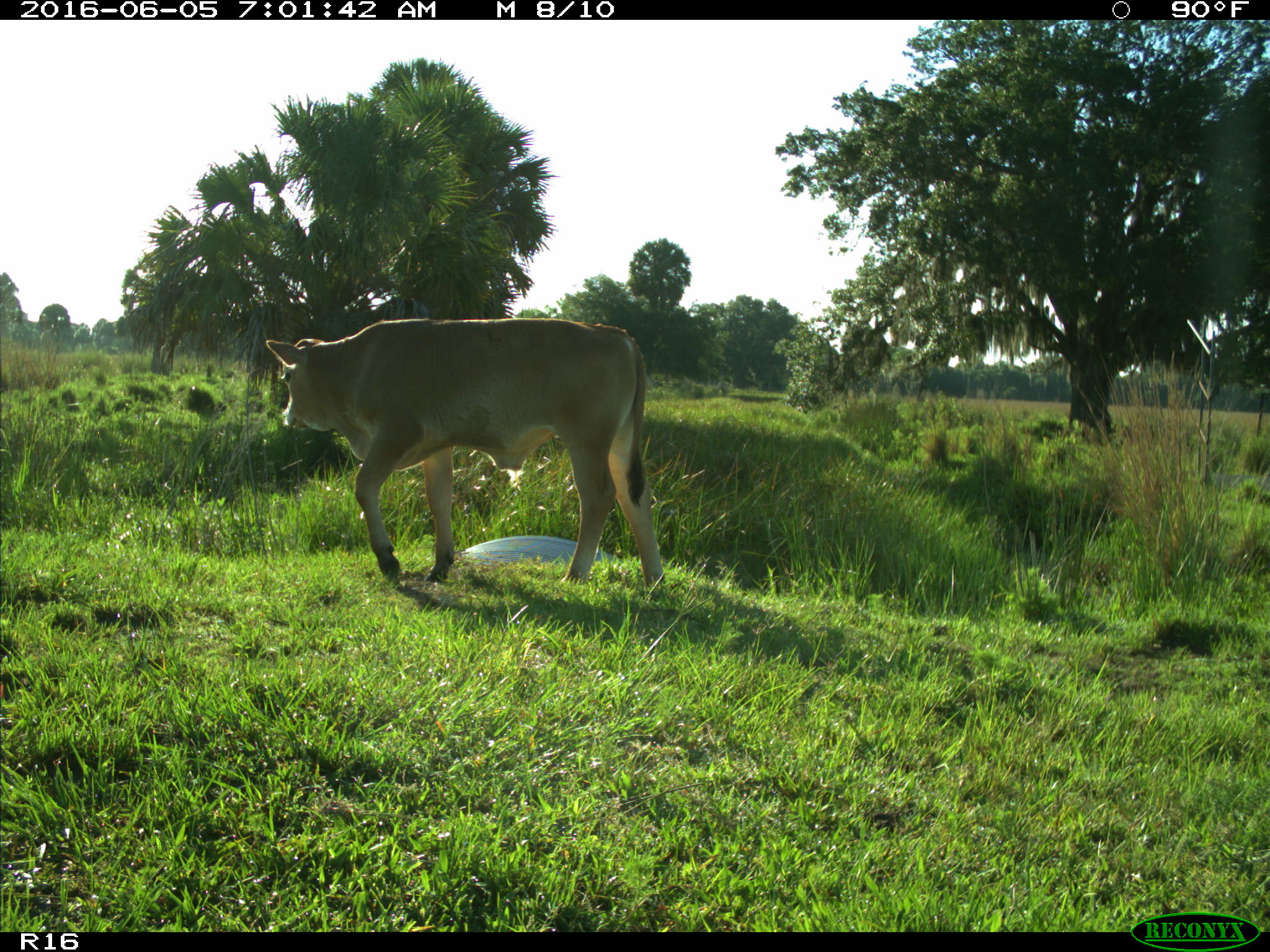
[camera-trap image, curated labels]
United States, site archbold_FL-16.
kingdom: Animalia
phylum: Chordata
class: Mammalia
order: Artiodactyla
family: Bovidae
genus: Bos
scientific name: Bos taurus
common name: domestic cow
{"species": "Bos taurus (domestic cow)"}